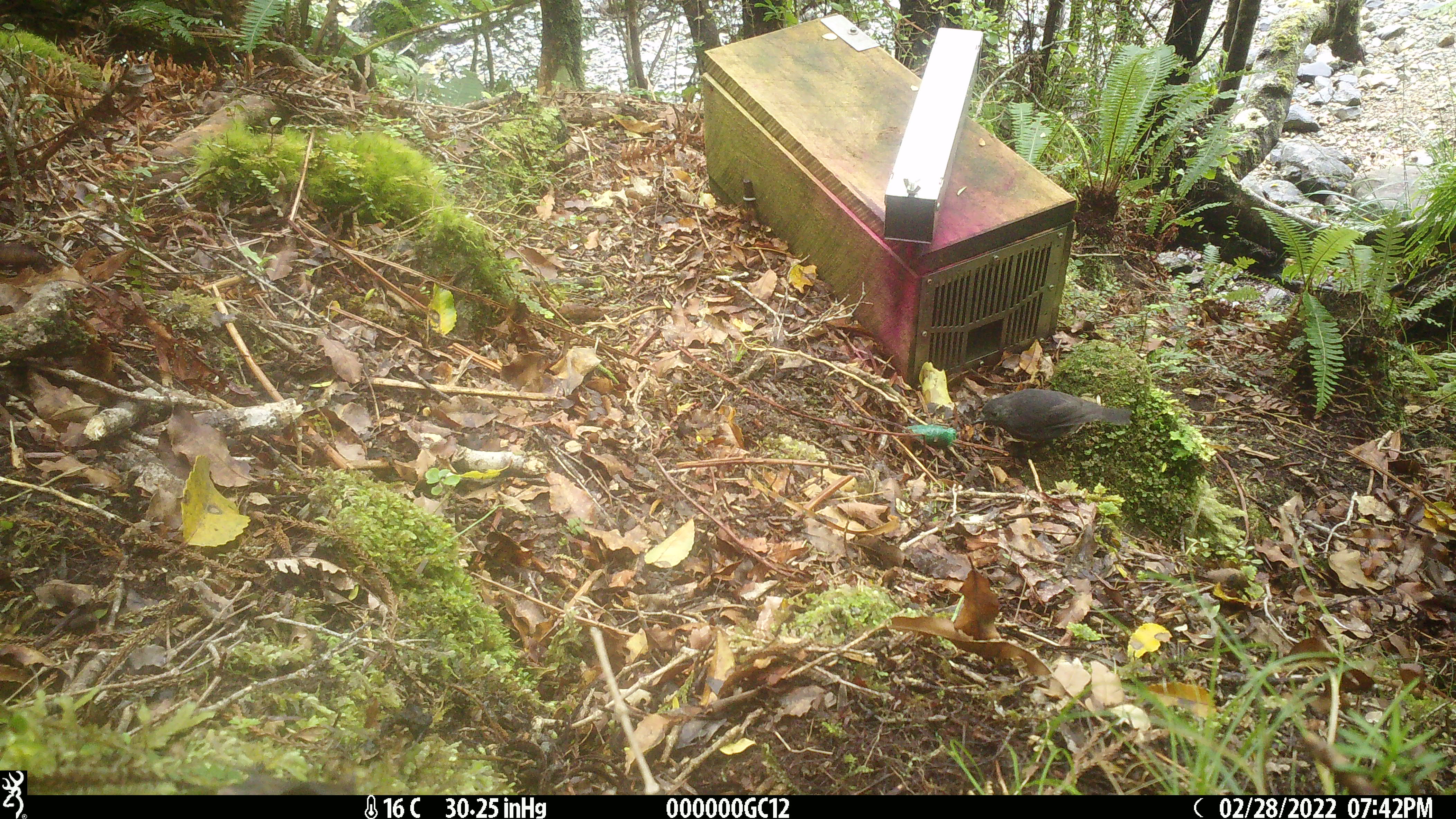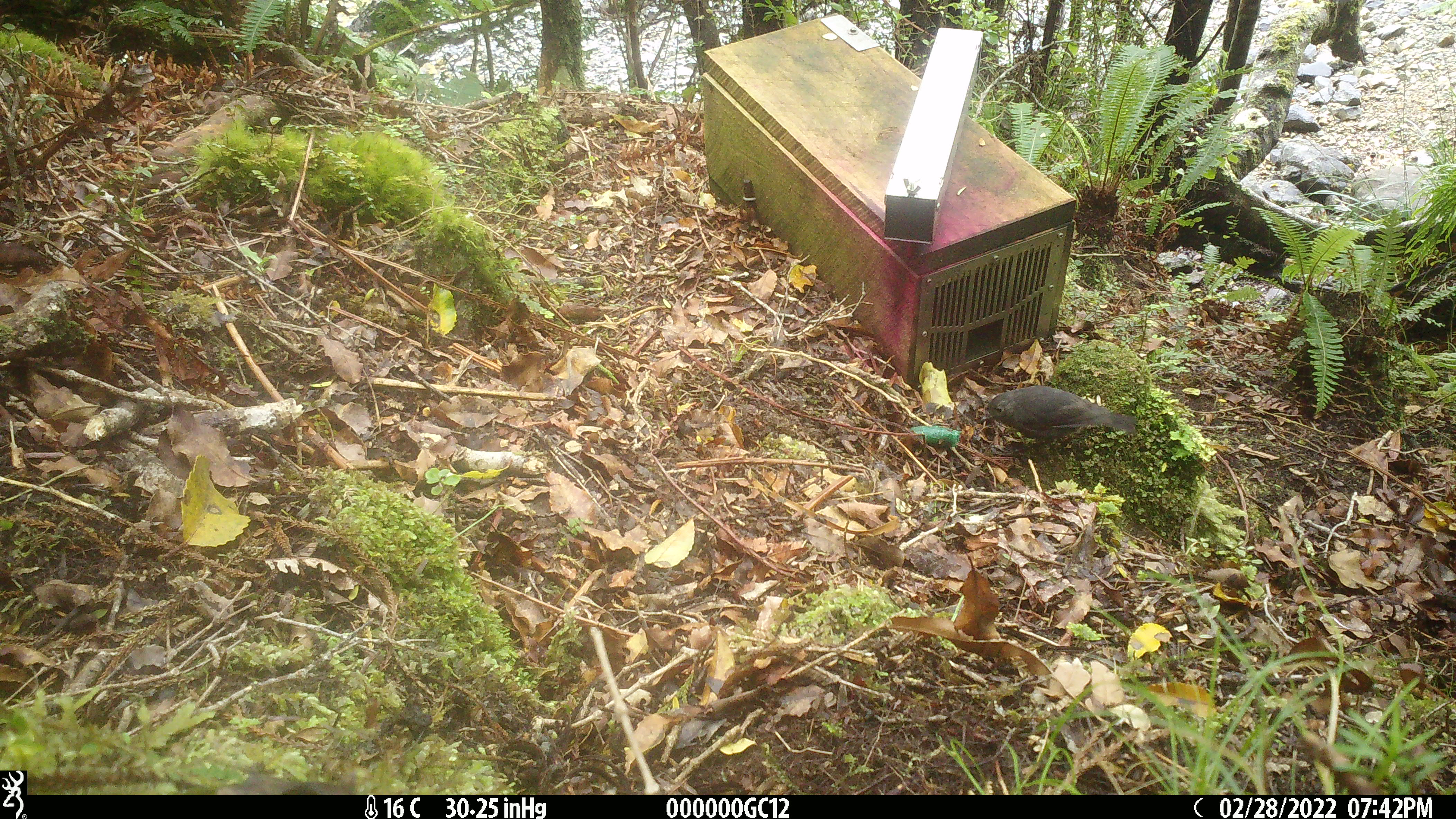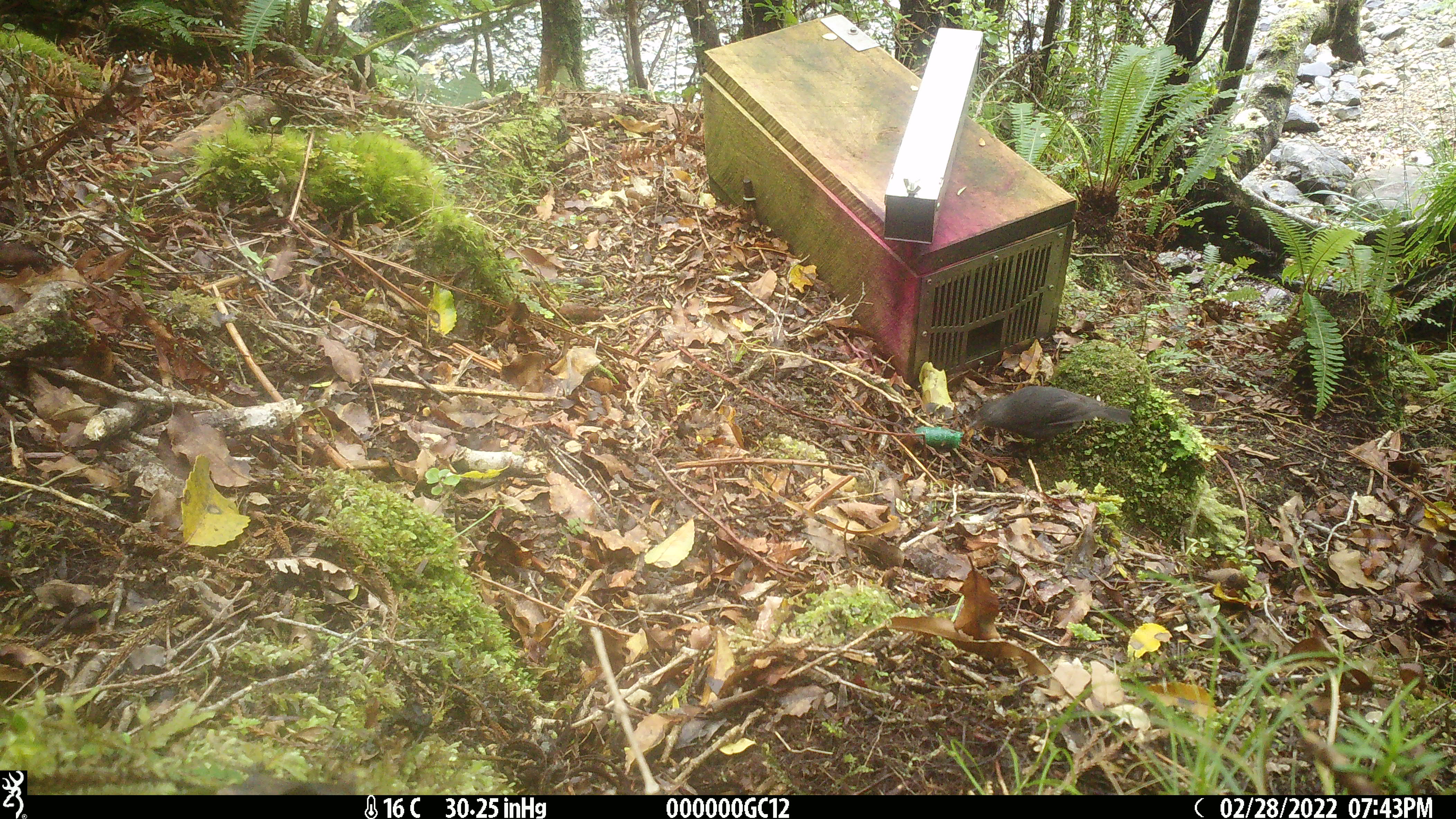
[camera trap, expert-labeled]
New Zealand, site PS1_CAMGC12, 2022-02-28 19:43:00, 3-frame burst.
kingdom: Animalia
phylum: Chordata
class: Aves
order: Passeriformes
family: Petroicidae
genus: Petroica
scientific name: Petroica australis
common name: new zealand robin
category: robin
Robin (new zealand robin) (Petroica australis).